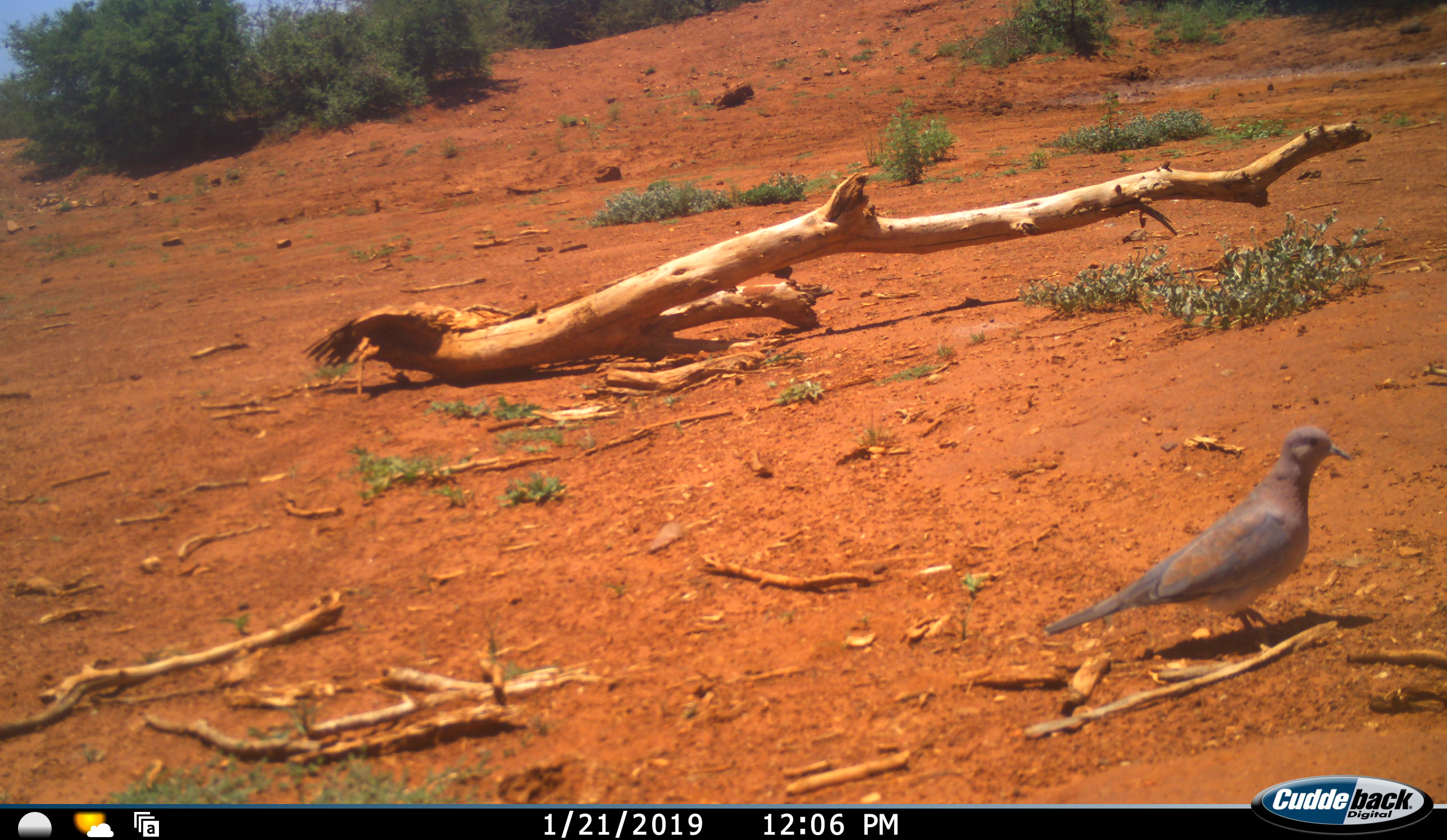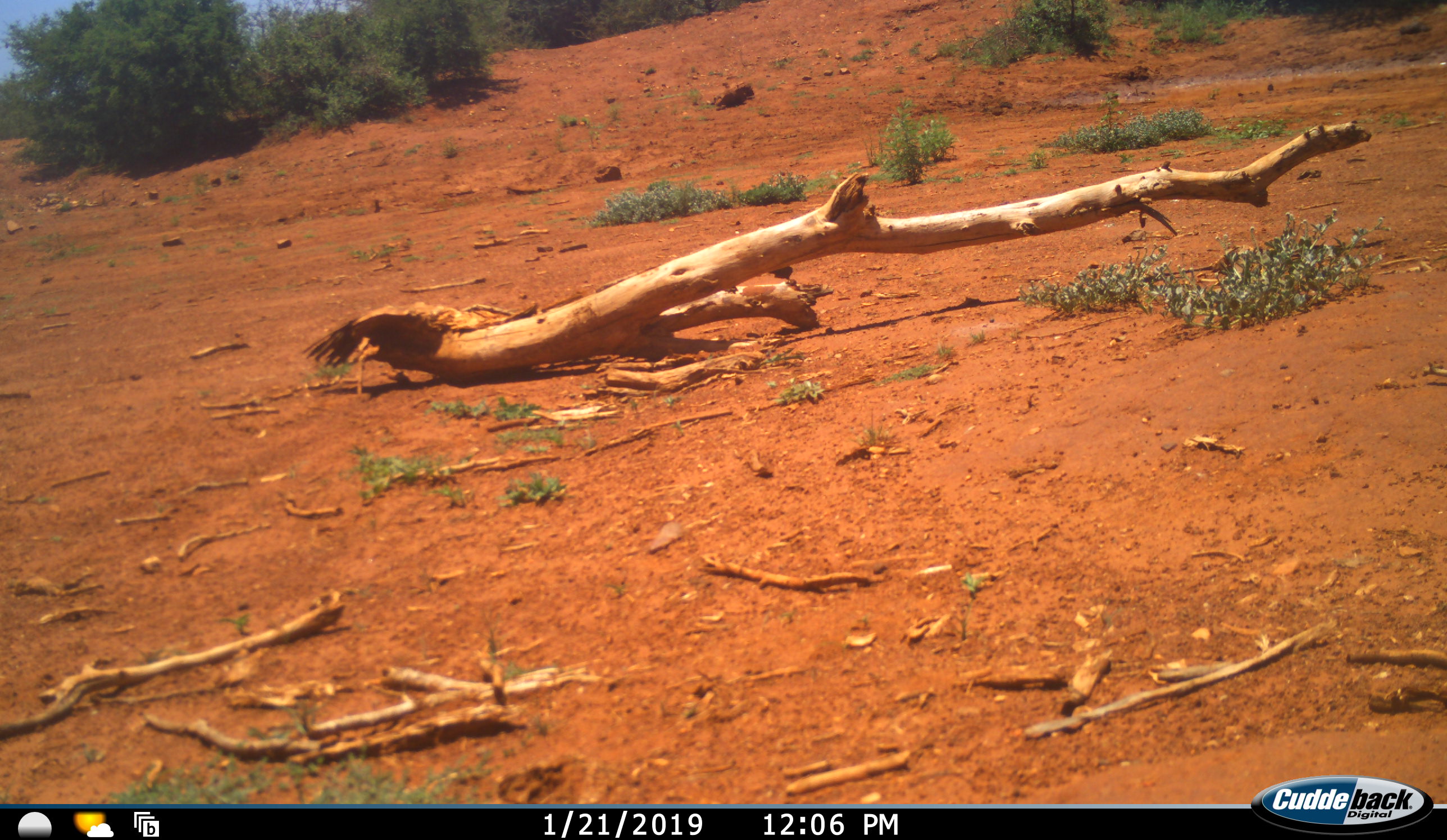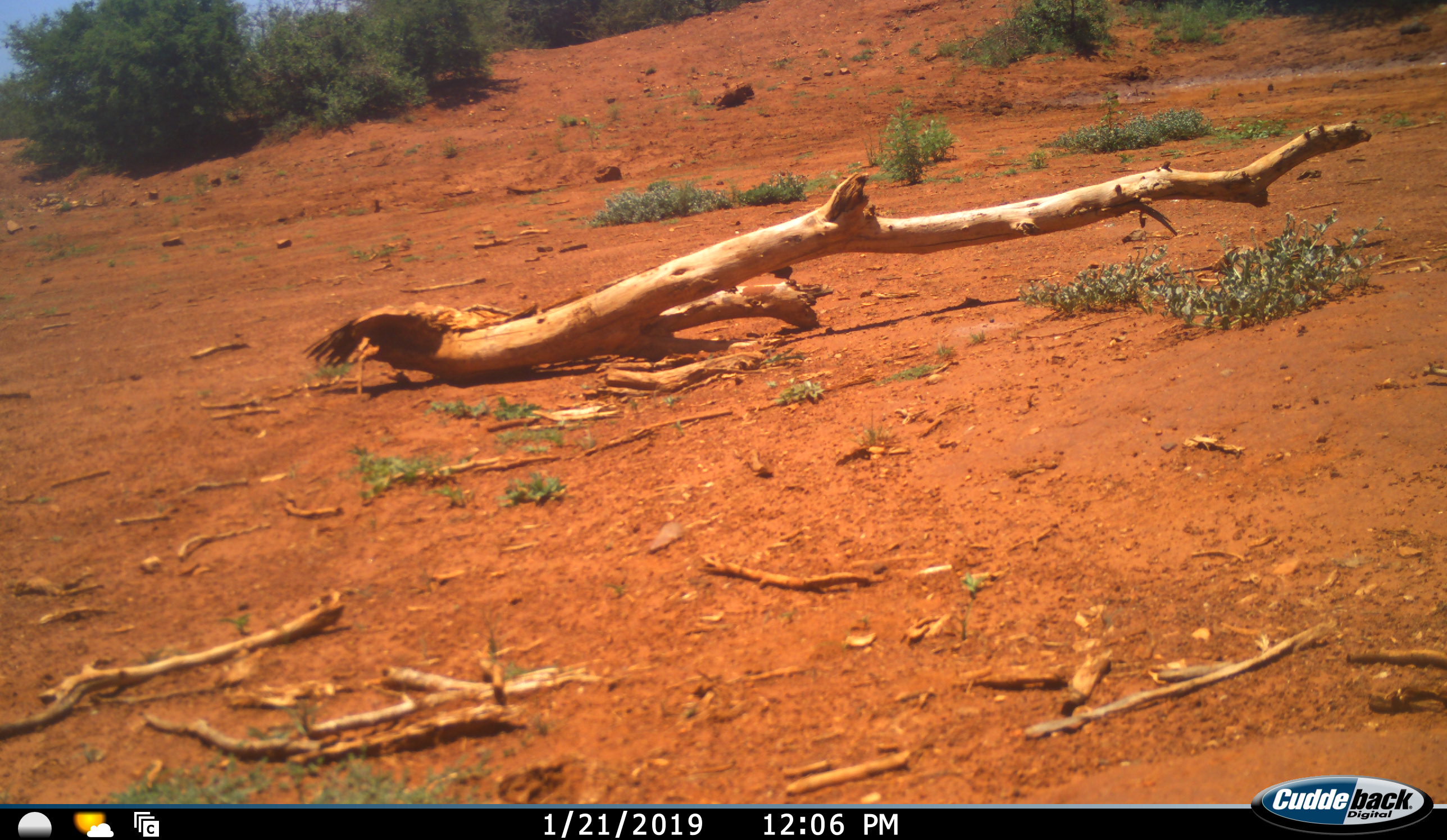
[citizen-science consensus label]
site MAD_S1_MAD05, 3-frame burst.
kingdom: Animalia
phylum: Chordata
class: Aves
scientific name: Aves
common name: bird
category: birdother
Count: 1.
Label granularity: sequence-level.